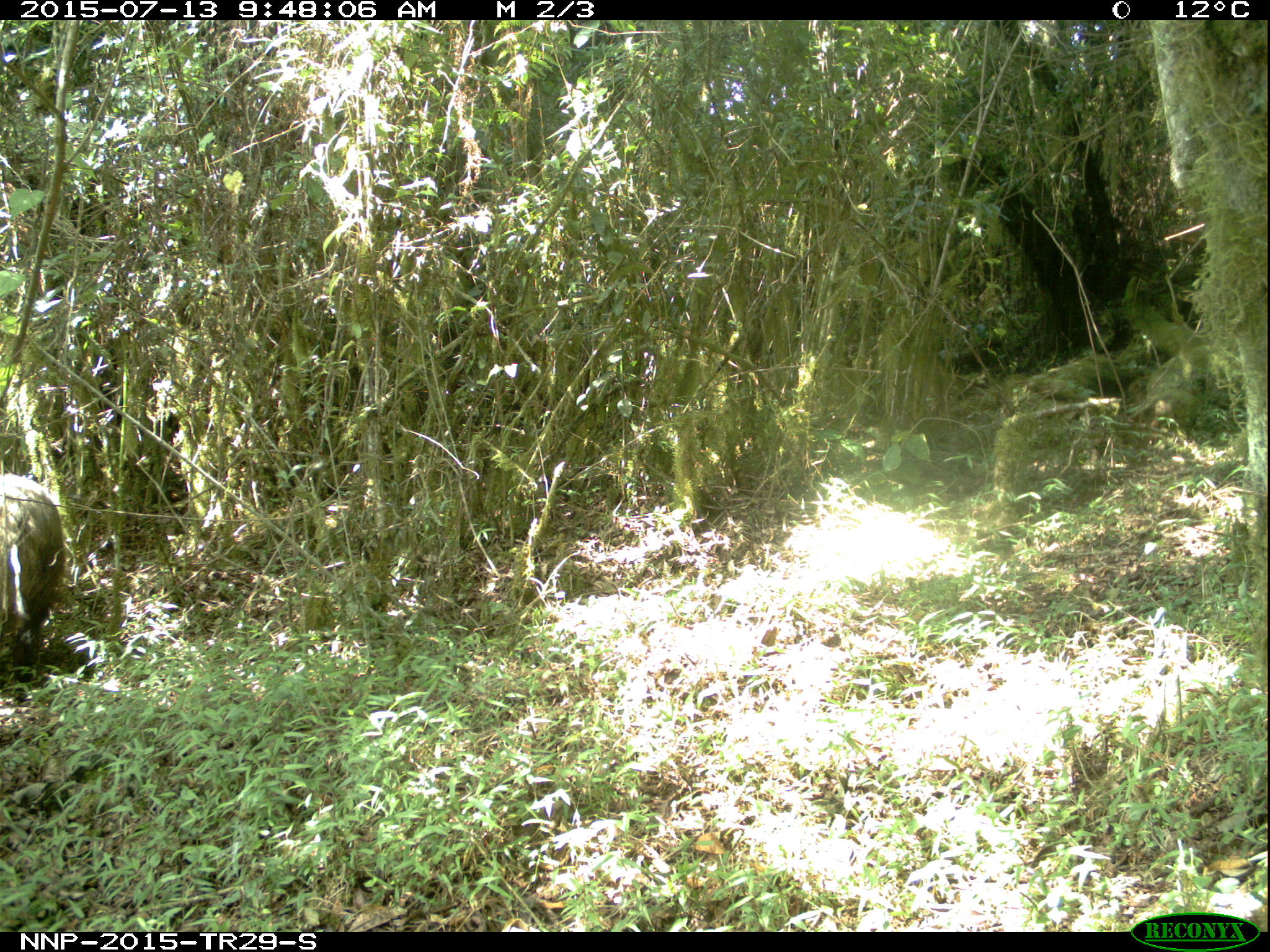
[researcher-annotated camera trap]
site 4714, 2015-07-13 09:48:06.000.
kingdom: Animalia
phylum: Chordata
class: Mammalia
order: Artiodactyla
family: Suidae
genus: Potamochoerus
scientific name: Potamochoerus larvatus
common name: bushpig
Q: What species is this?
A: Potamochoerus larvatus (bushpig).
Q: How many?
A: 1.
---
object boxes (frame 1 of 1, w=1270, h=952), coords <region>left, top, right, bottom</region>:
potamochoerus larvatus: <region>0, 471, 64, 661</region>